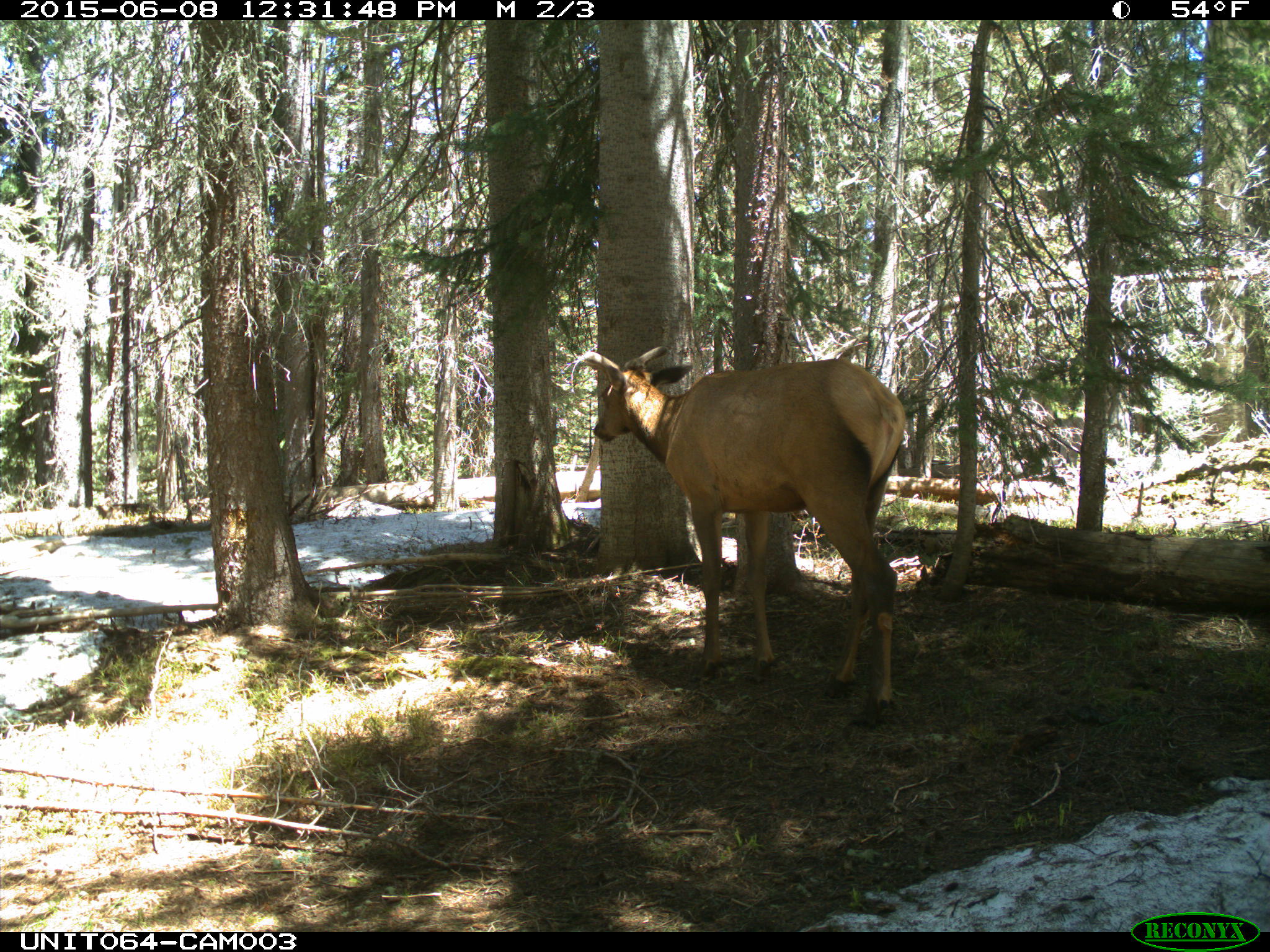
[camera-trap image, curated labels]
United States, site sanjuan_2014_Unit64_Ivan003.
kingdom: Animalia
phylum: Chordata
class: Mammalia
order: Artiodactyla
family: Cervidae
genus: Cervus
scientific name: Cervus elaphus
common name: red deer